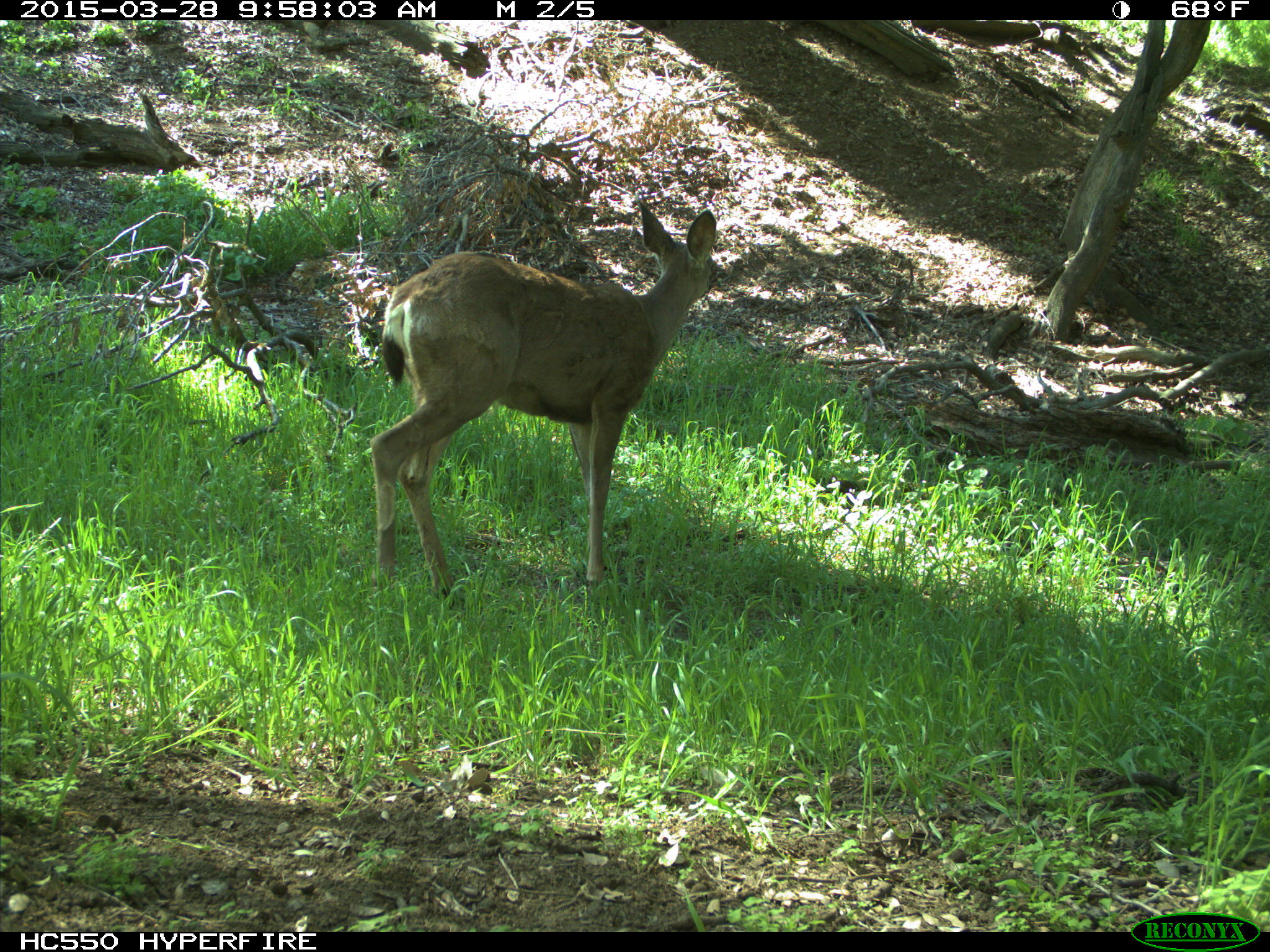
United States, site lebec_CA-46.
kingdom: Animalia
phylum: Chordata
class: Mammalia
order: Artiodactyla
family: Cervidae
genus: Odocoileus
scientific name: Odocoileus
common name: deer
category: unidentified deer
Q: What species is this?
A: Unidentified deer (deer) (Odocoileus).